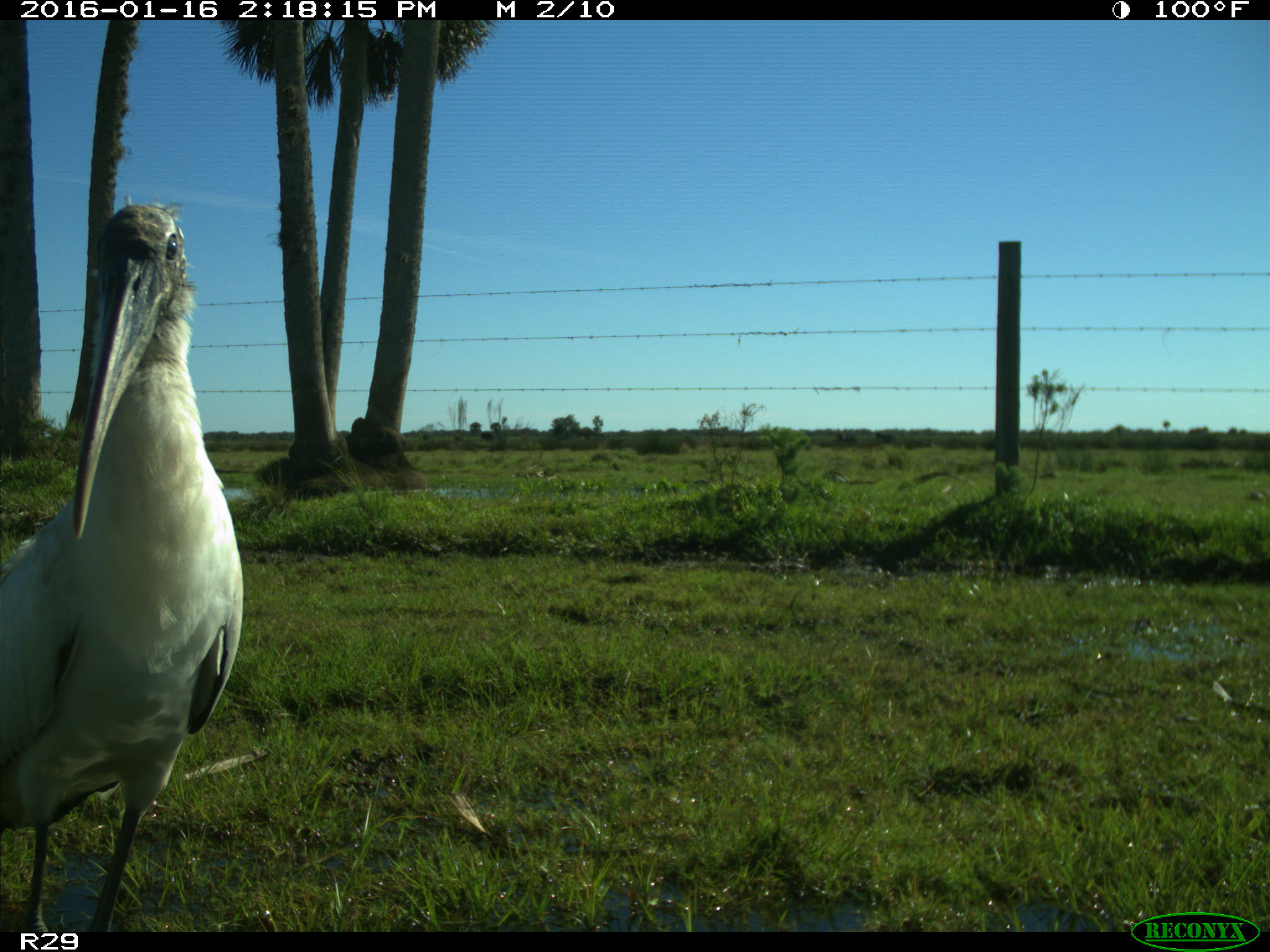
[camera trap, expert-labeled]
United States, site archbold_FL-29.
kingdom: Animalia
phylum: Chordata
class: Aves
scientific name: Aves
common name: birds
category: unidentified bird